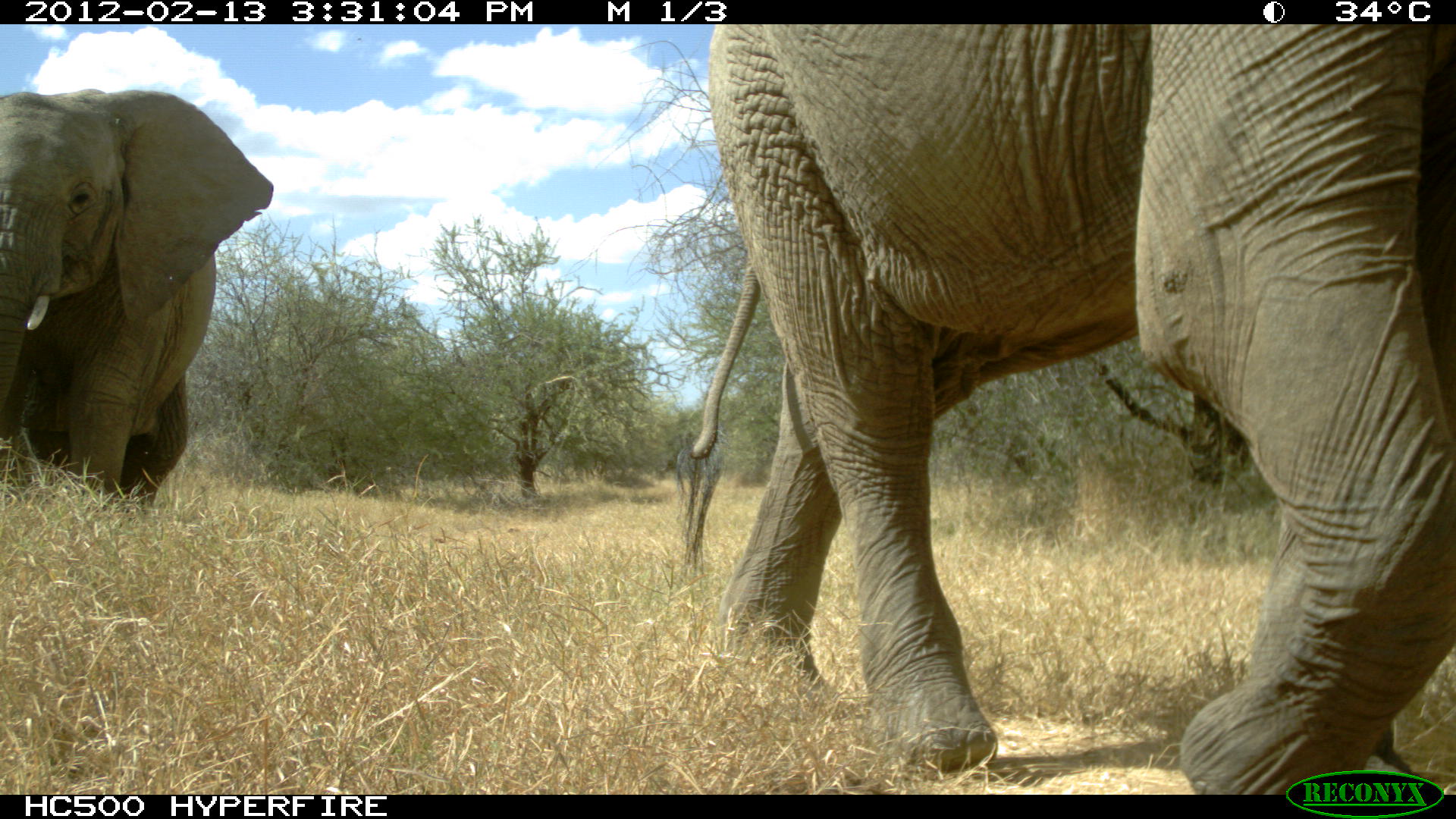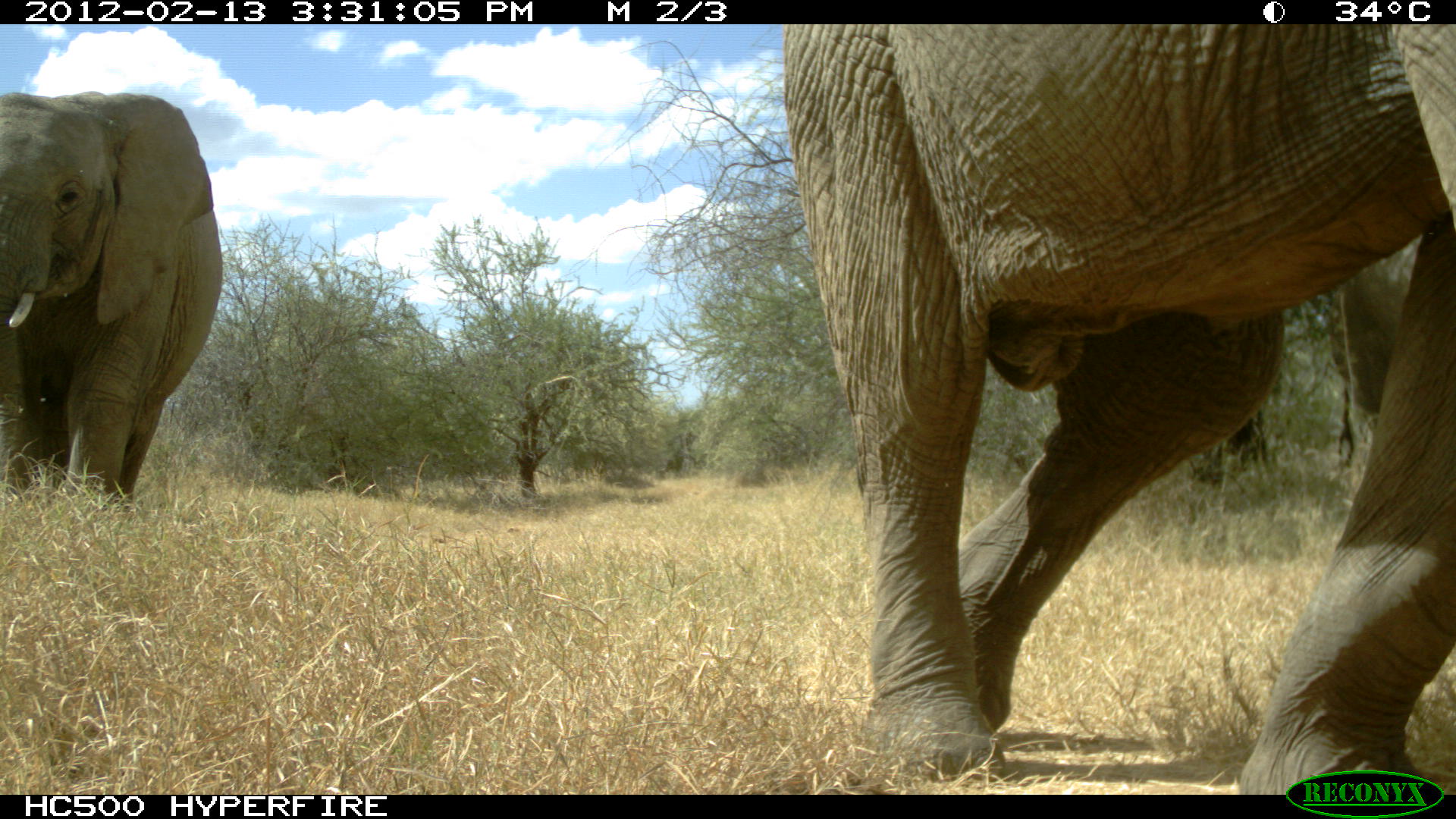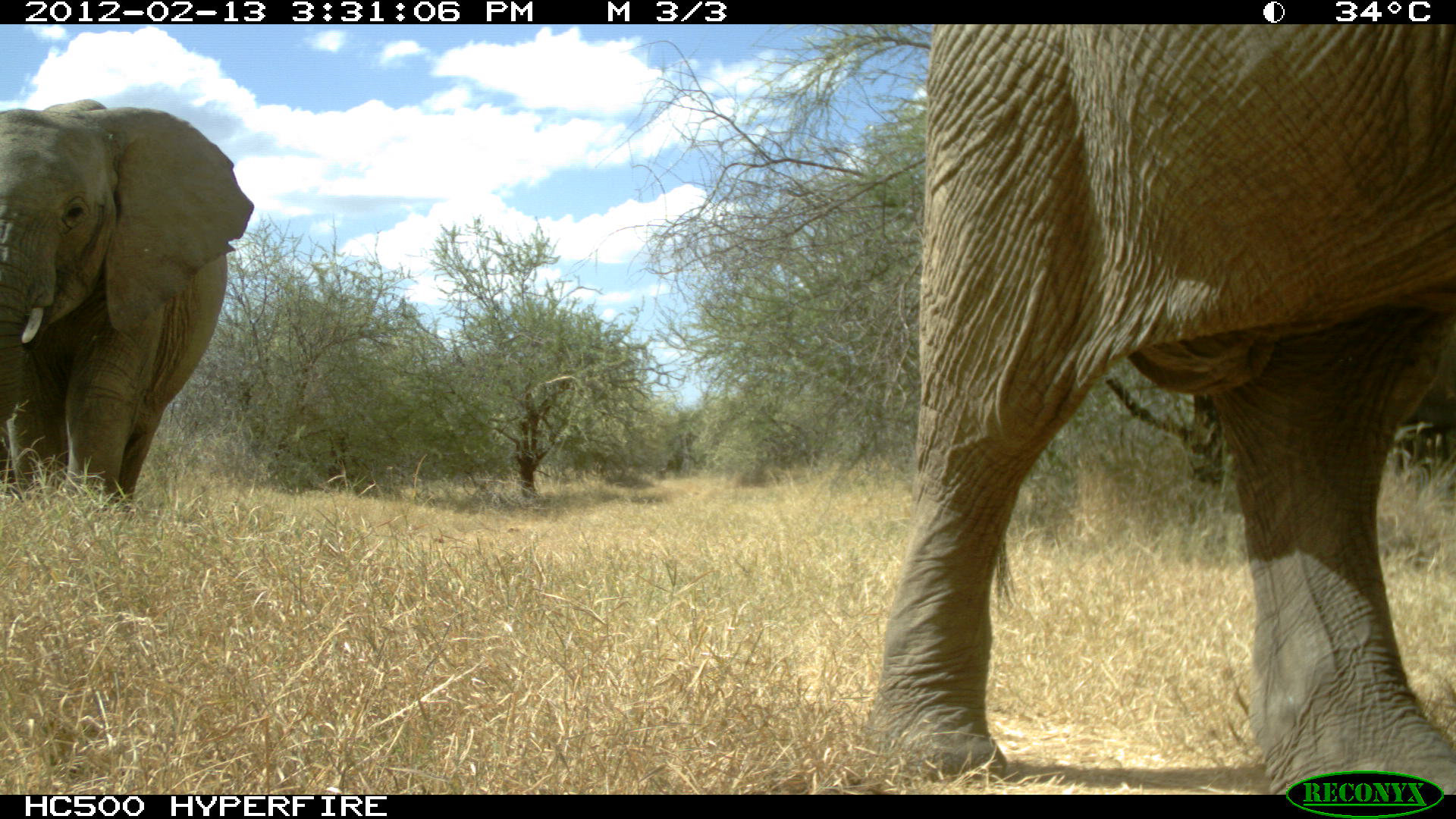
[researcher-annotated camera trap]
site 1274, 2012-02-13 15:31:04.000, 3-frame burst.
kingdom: Animalia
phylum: Chordata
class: Mammalia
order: Proboscidea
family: Elephantidae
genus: Loxodonta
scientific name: Loxodonta africana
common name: african bush elephant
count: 2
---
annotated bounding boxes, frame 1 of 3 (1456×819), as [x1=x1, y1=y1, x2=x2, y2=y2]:
loxodonta africana: [x1=687, y1=24, x2=1456, y2=794]; [x1=0, y1=88, x2=274, y2=510]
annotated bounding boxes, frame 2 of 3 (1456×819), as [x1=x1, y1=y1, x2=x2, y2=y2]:
loxodonta africana: [x1=784, y1=24, x2=1456, y2=780]; [x1=0, y1=89, x2=223, y2=510]